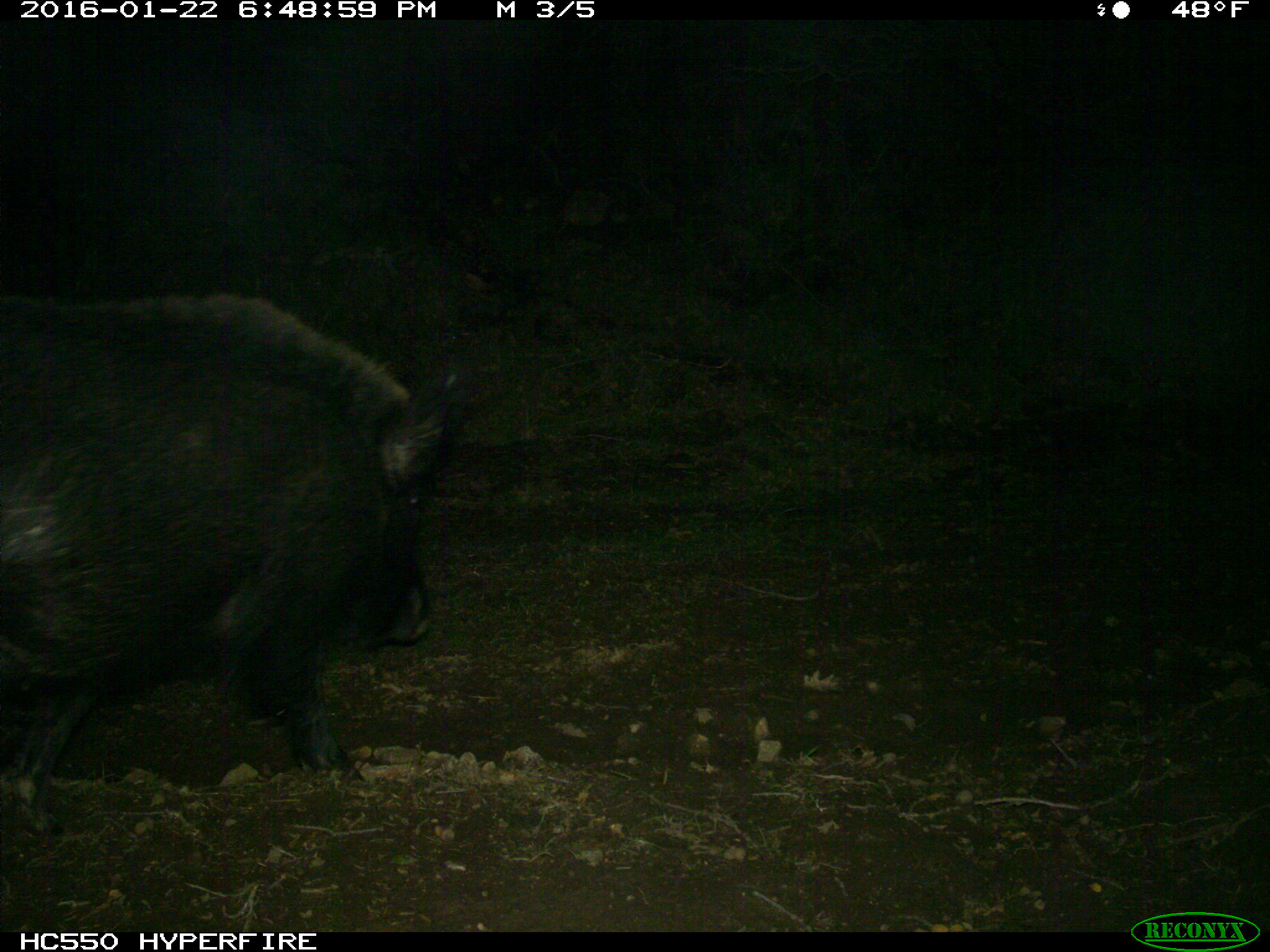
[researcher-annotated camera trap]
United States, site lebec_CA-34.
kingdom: Animalia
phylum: Chordata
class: Mammalia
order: Artiodactyla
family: Suidae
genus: Sus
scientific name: Sus scrofa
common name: wild boar